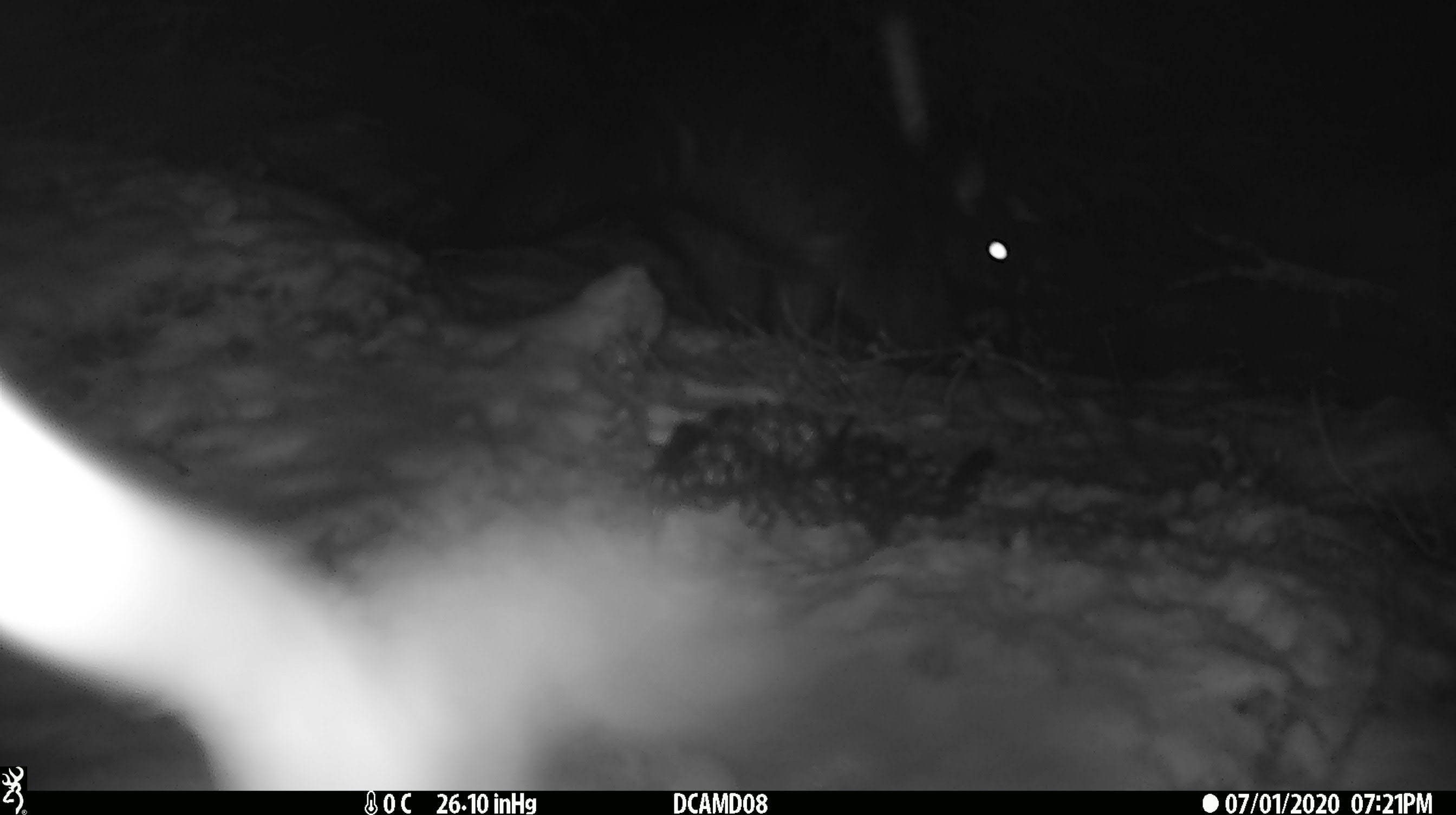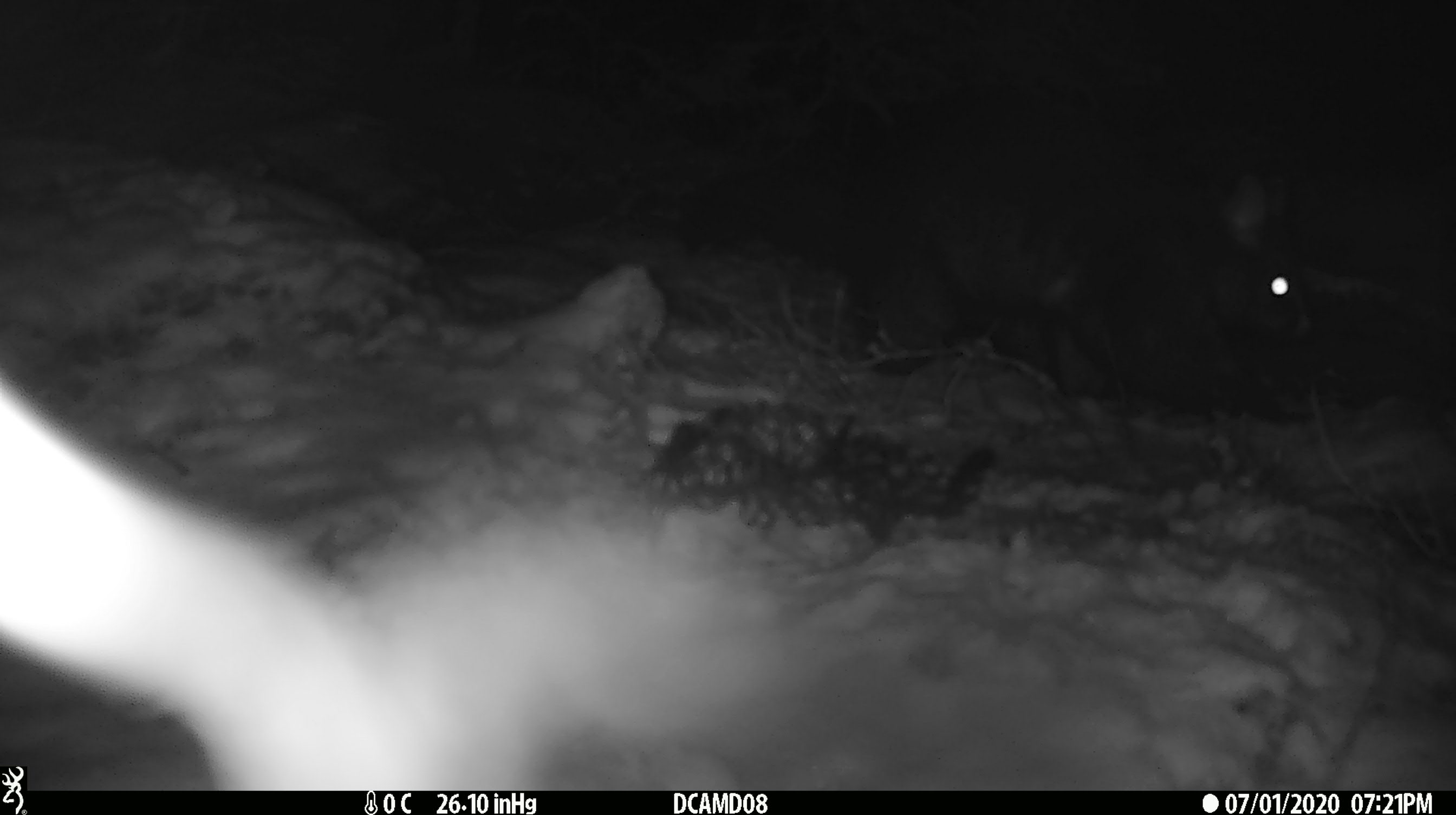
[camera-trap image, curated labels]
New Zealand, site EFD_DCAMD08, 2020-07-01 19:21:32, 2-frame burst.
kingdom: Animalia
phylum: Chordata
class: Mammalia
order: Diprotodontia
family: Phalangeridae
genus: Trichosurus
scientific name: Trichosurus vulpecula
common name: common brushtail possum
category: possum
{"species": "possum (common brushtail possum) (Trichosurus vulpecula)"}